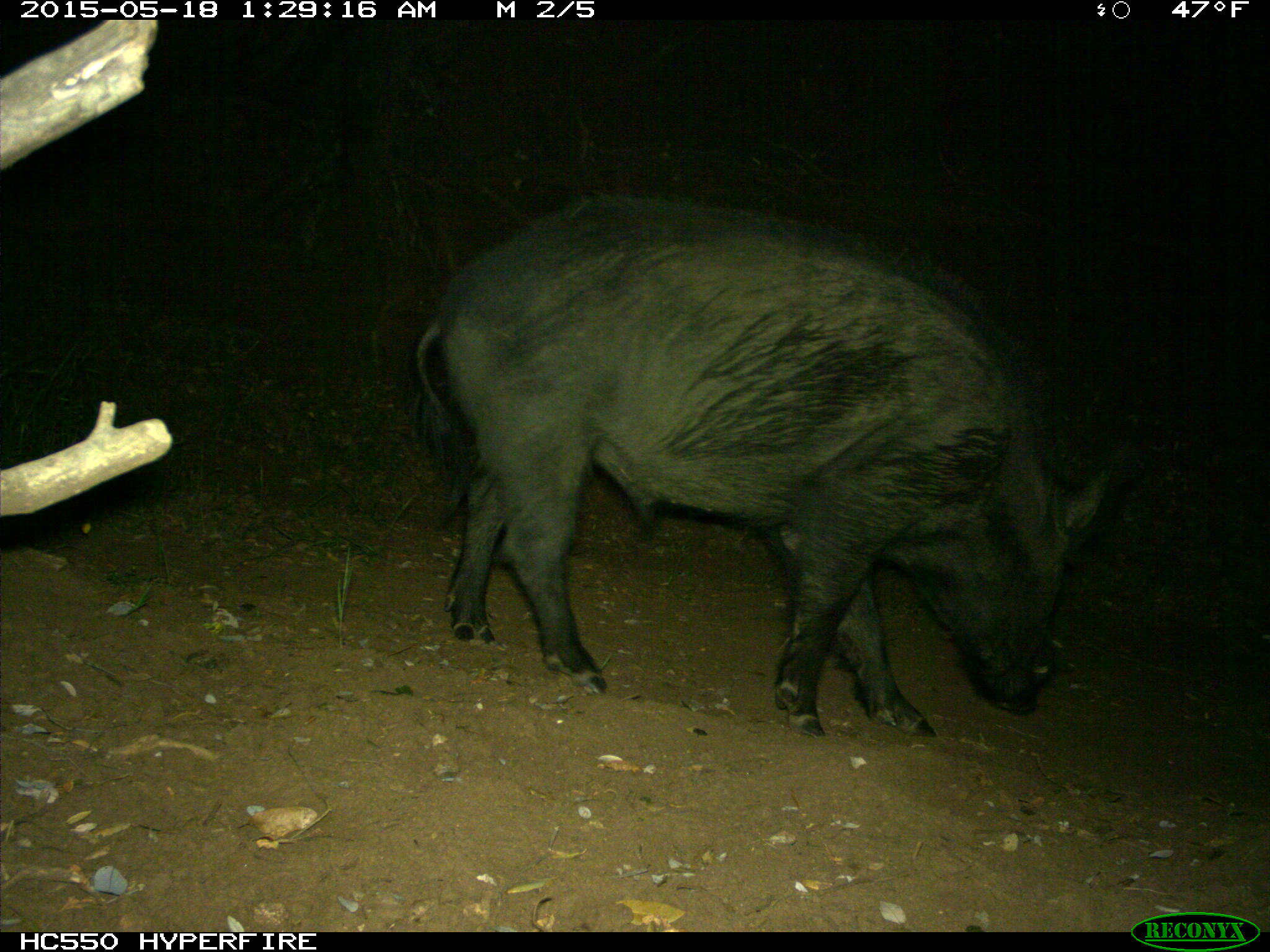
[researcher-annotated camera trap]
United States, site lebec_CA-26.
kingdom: Animalia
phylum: Chordata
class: Mammalia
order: Artiodactyla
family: Suidae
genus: Sus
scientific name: Sus scrofa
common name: wild boar